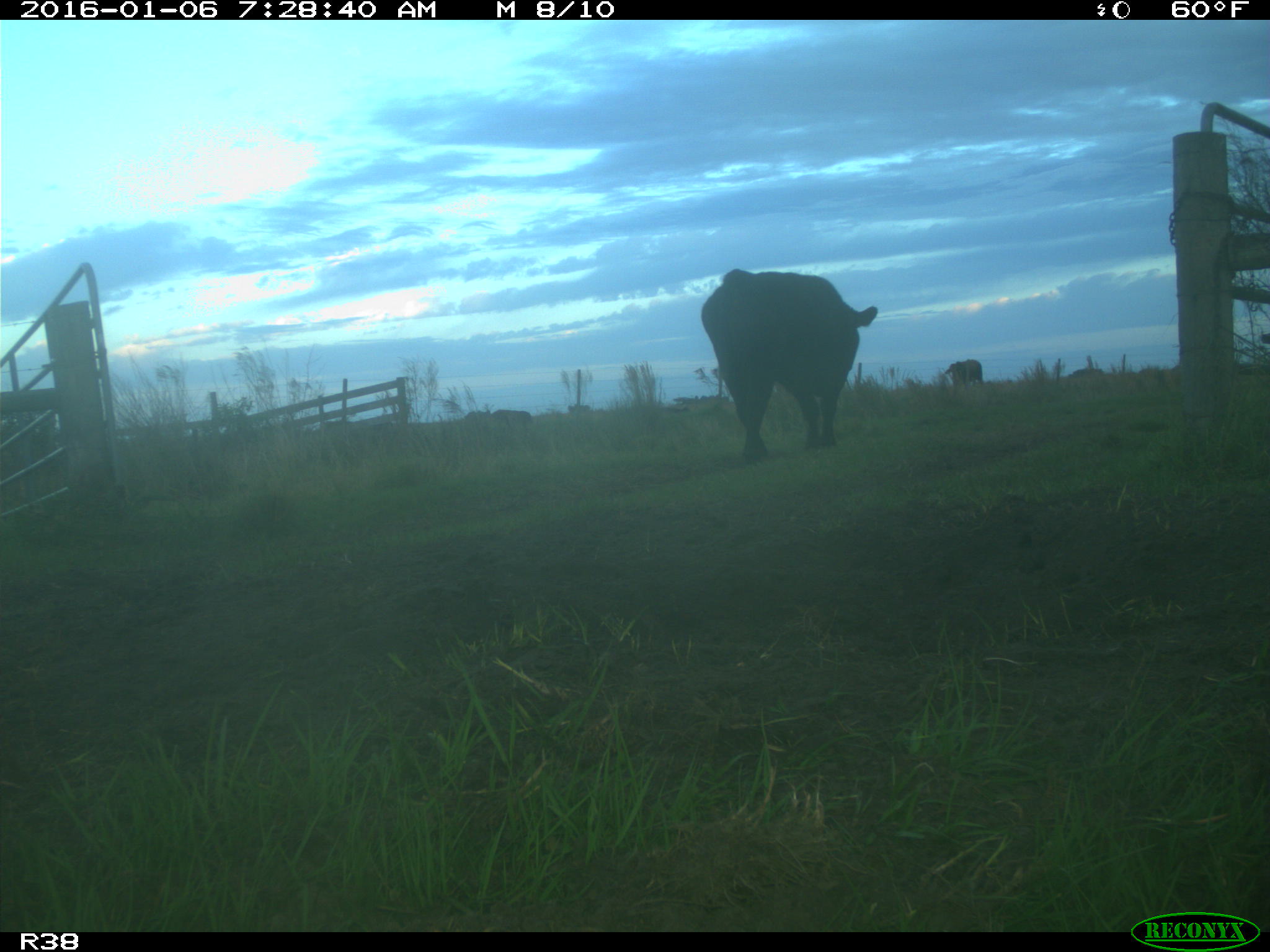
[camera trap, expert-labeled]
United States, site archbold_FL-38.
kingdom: Animalia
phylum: Chordata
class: Mammalia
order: Artiodactyla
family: Bovidae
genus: Bos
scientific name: Bos taurus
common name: domestic cow